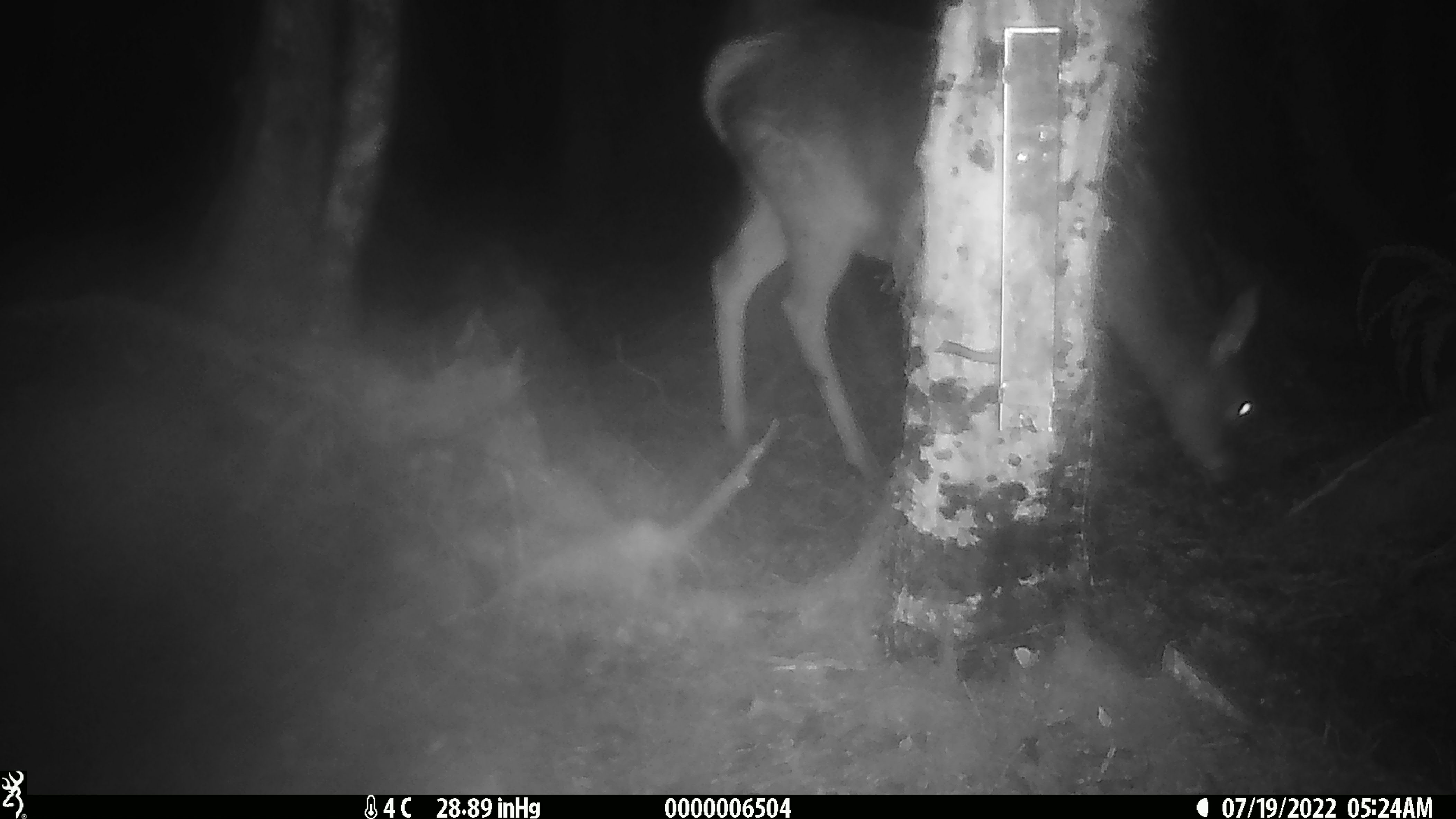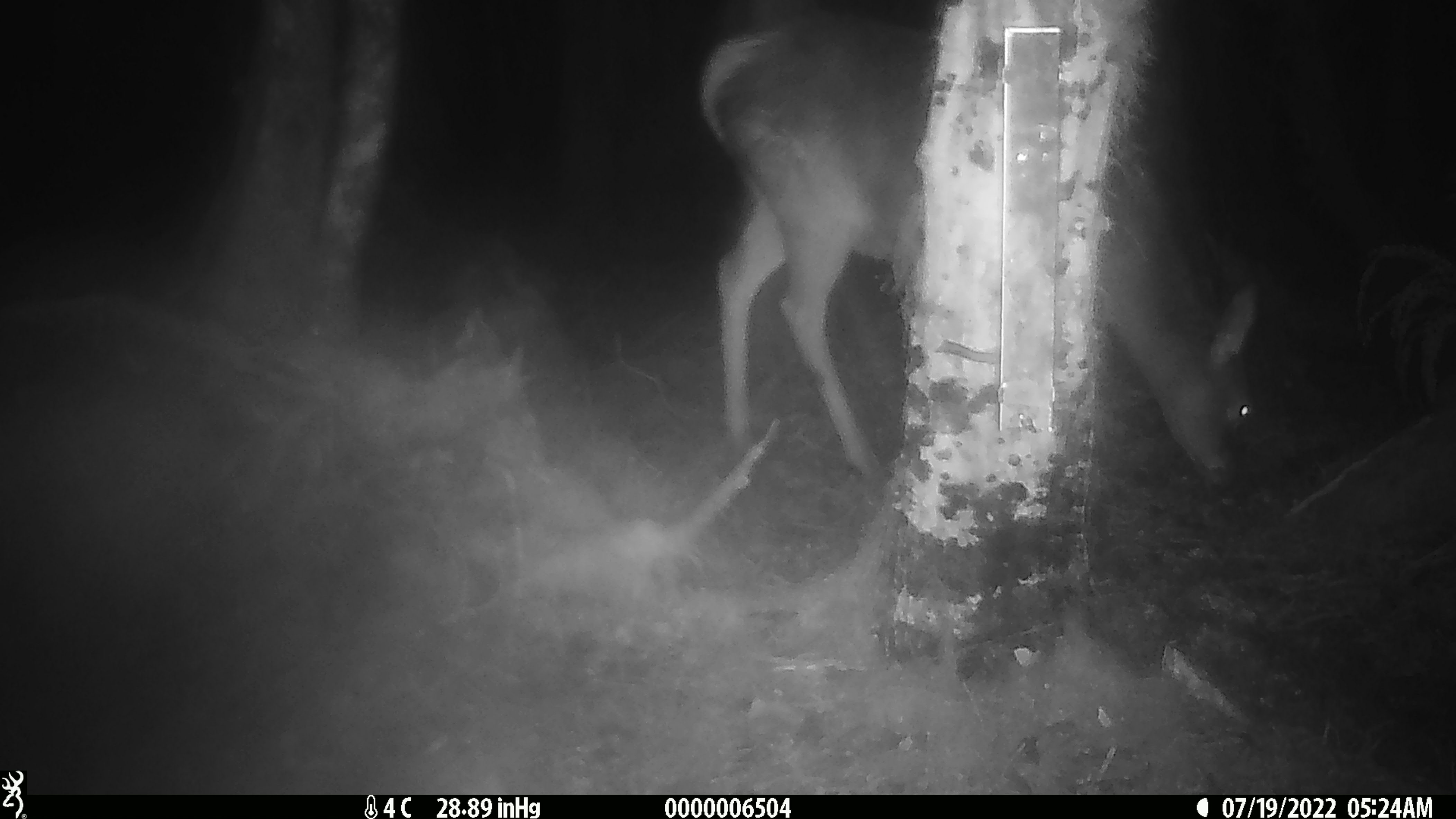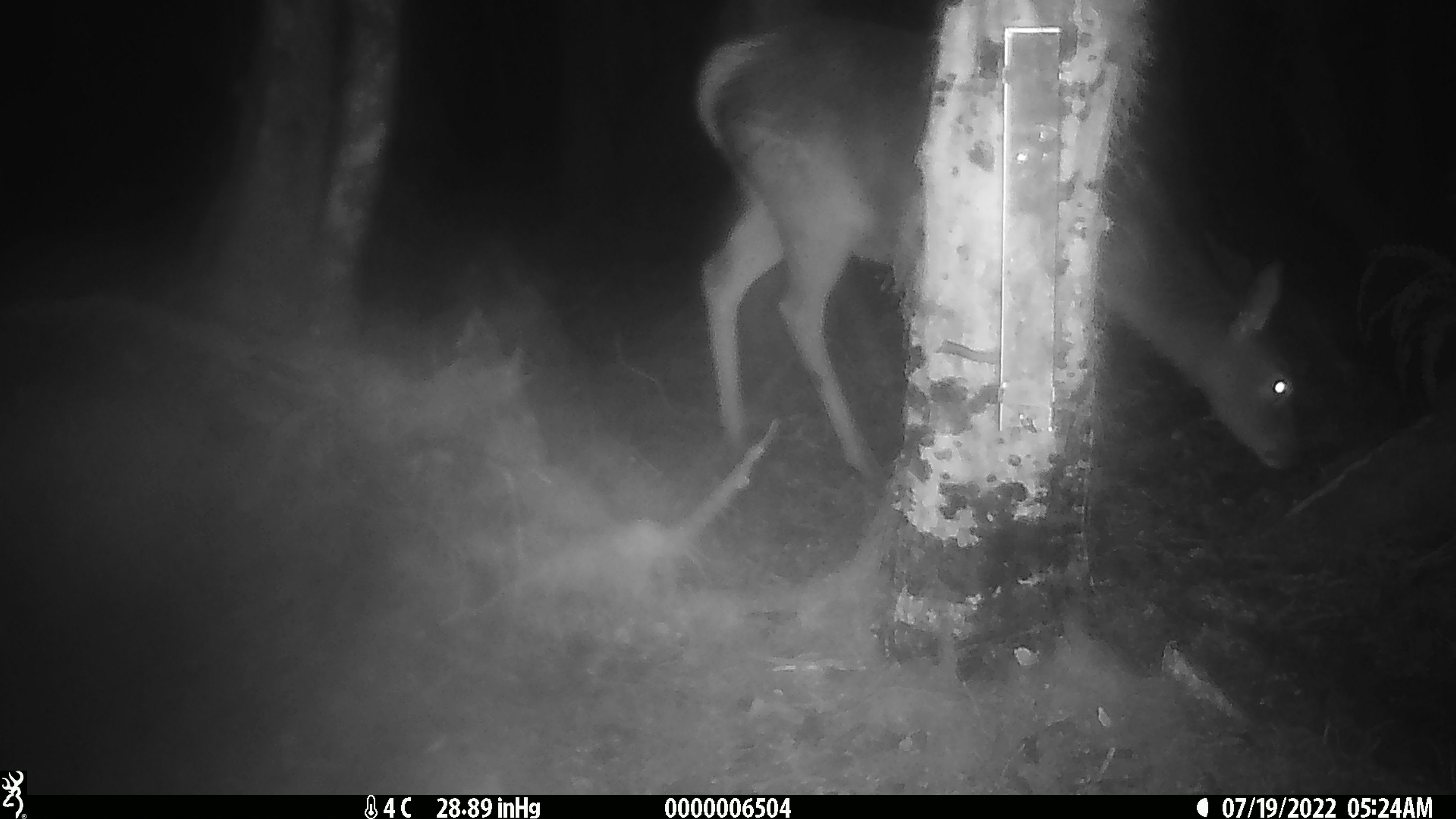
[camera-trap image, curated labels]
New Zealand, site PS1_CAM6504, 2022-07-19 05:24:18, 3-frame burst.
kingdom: Animalia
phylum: Chordata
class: Mammalia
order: Artiodactyla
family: Cervidae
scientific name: Cervidae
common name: deer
Deer (Cervidae).